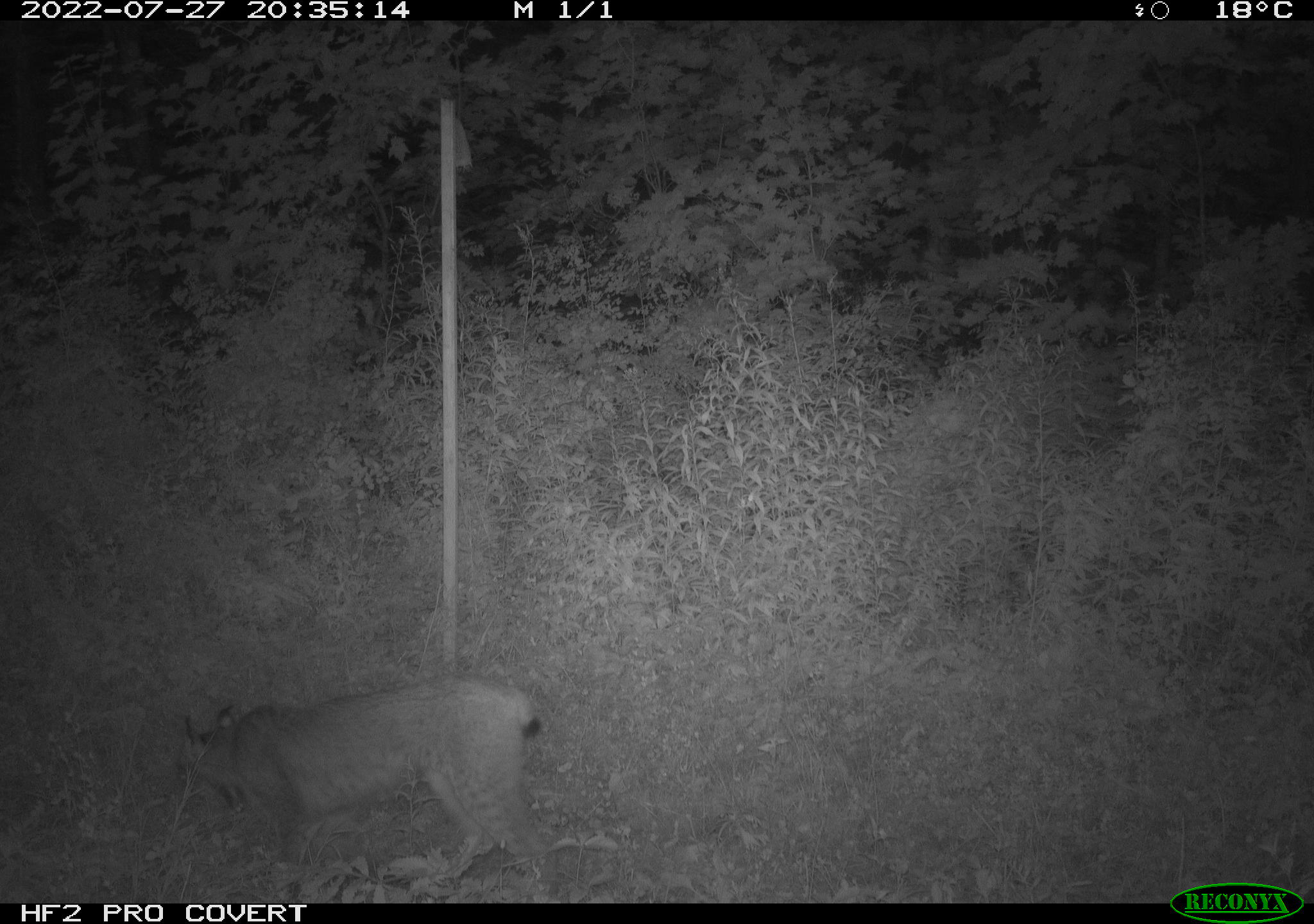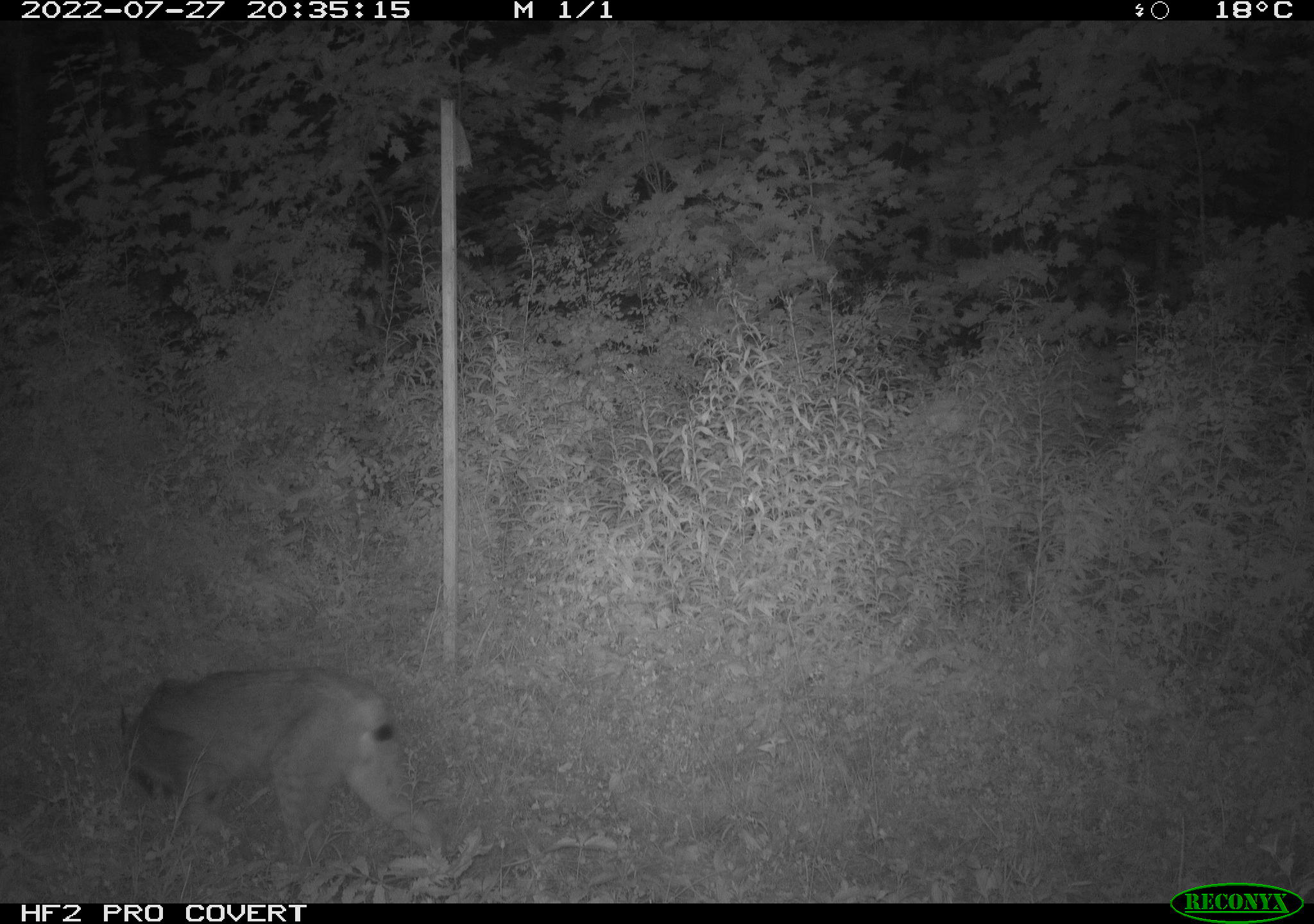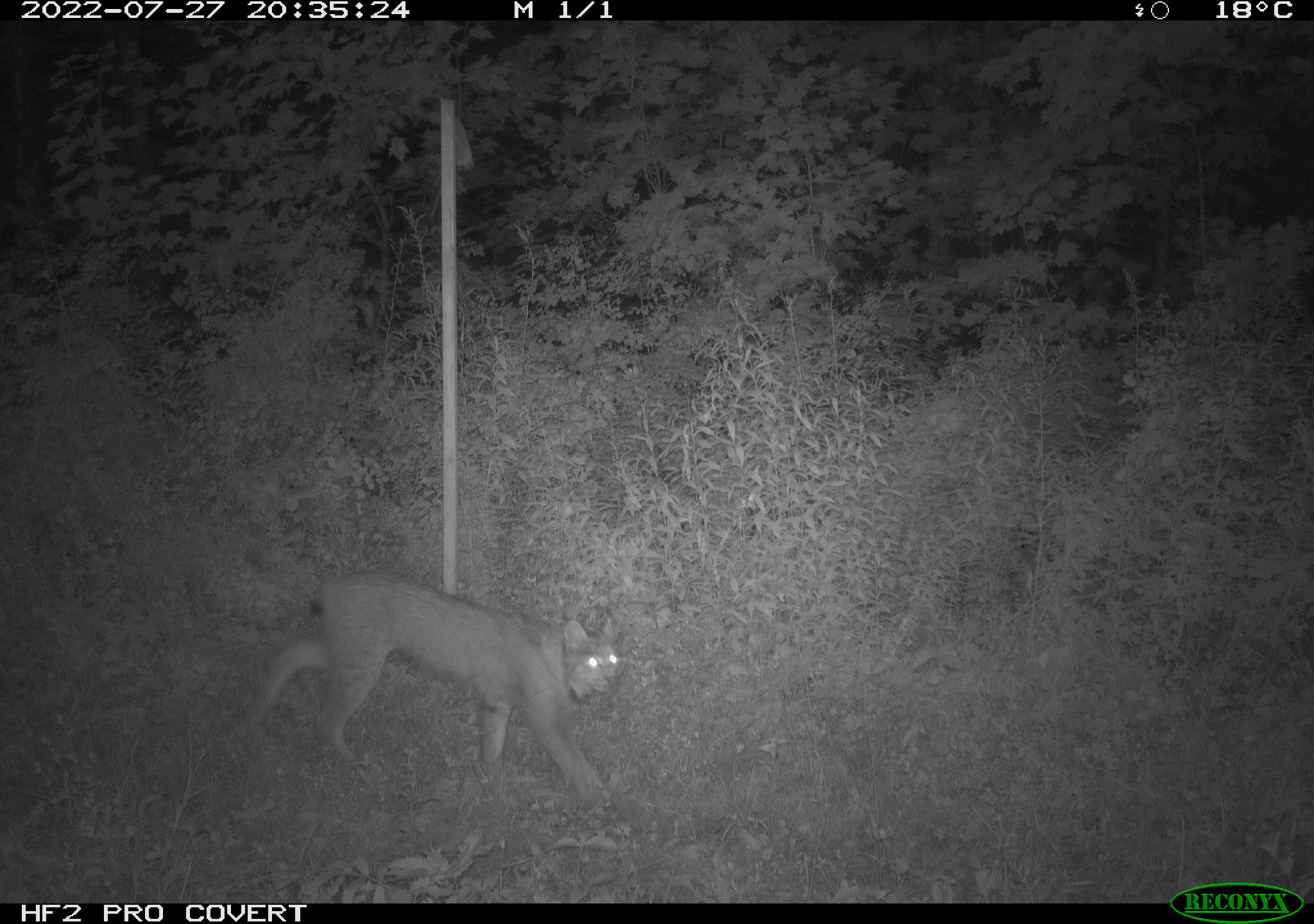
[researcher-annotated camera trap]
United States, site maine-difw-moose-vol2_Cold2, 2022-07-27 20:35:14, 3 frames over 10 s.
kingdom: Animalia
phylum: Chordata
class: Mammalia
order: Carnivora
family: Felidae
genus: Lynx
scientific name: Lynx canadensis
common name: canada lynx